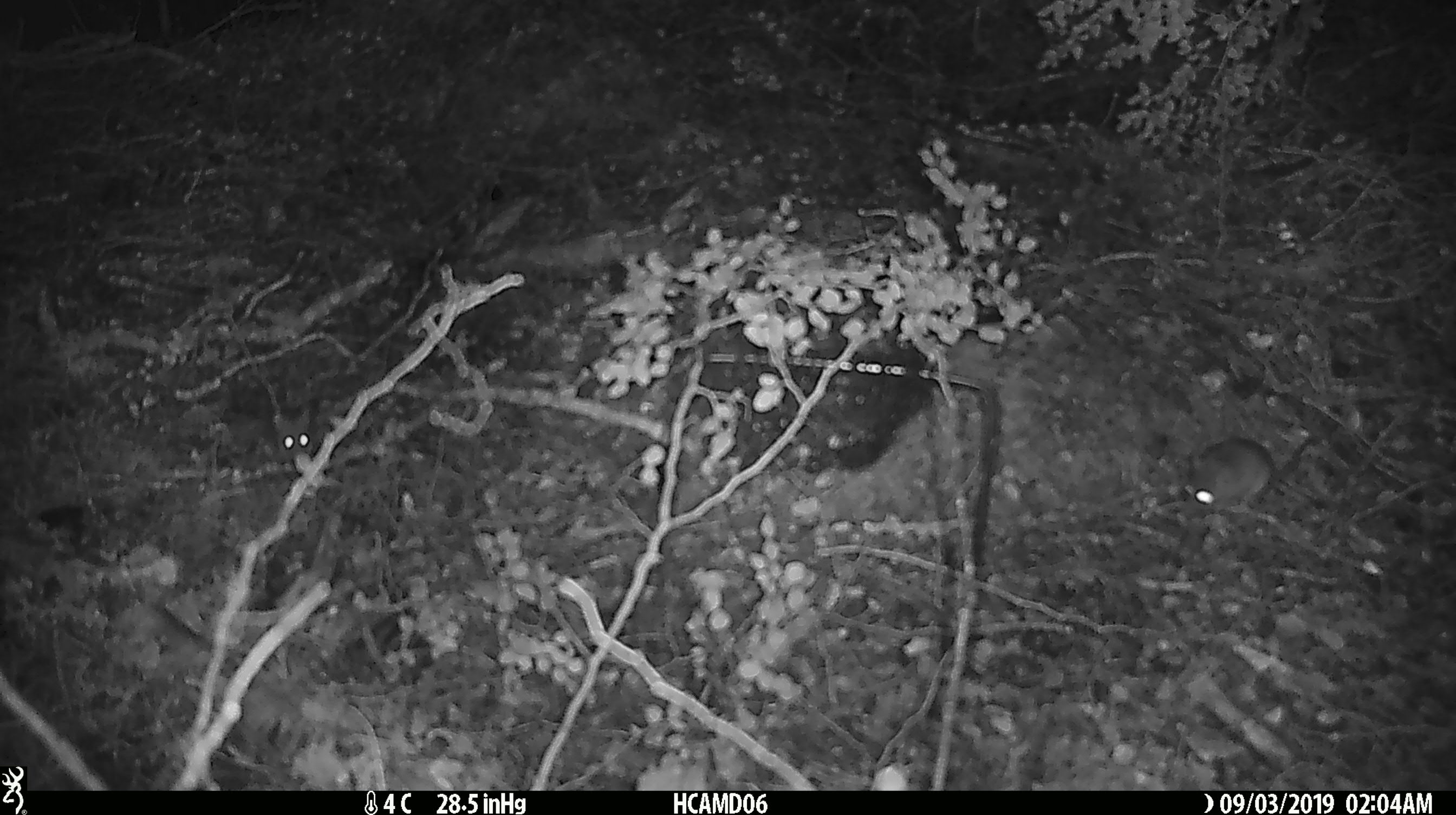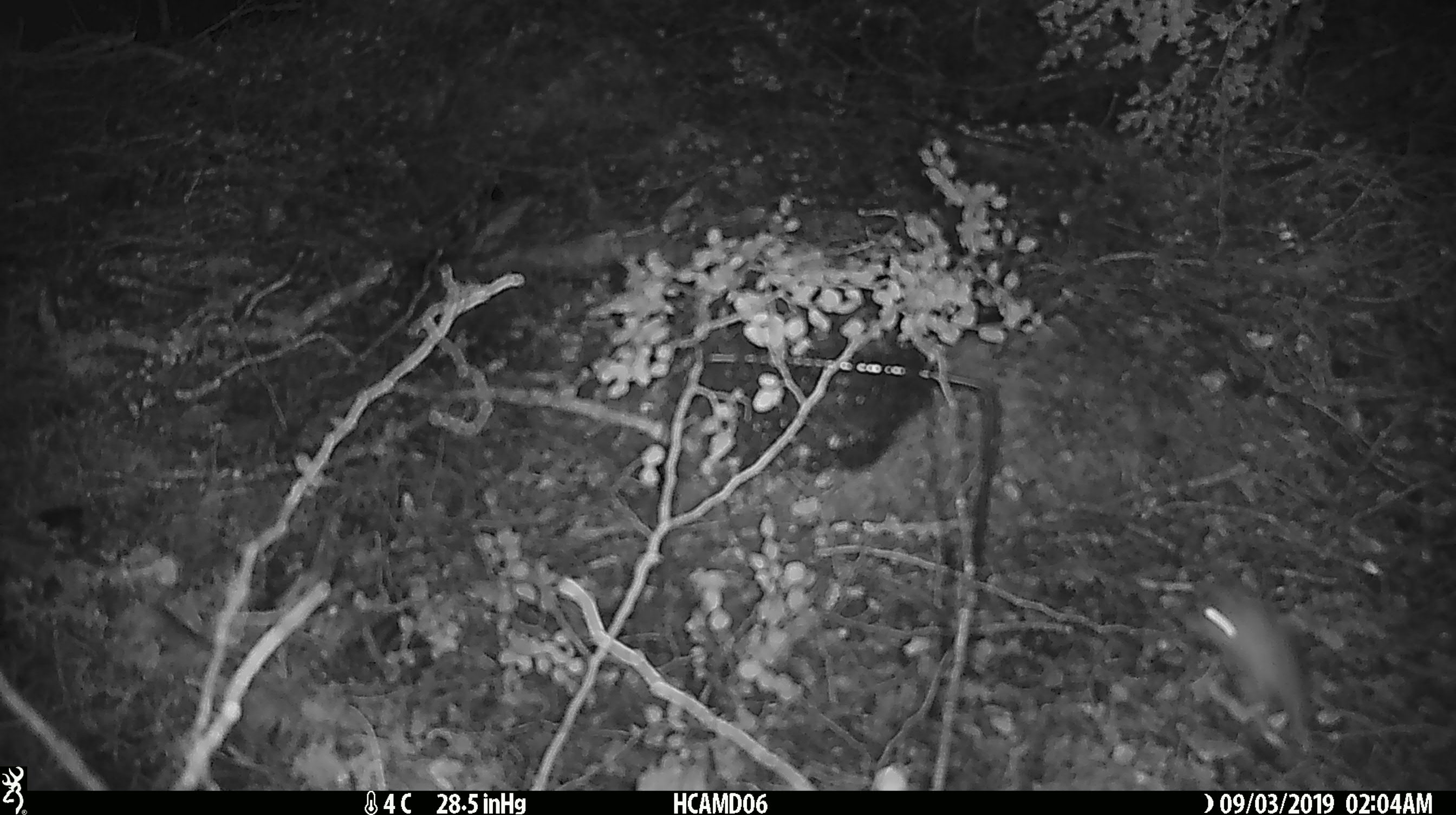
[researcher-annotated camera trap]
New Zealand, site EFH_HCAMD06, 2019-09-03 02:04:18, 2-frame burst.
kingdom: Animalia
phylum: Chordata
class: Mammalia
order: Rodentia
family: Muridae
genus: Mus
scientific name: Mus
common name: mouse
Mouse (Mus).